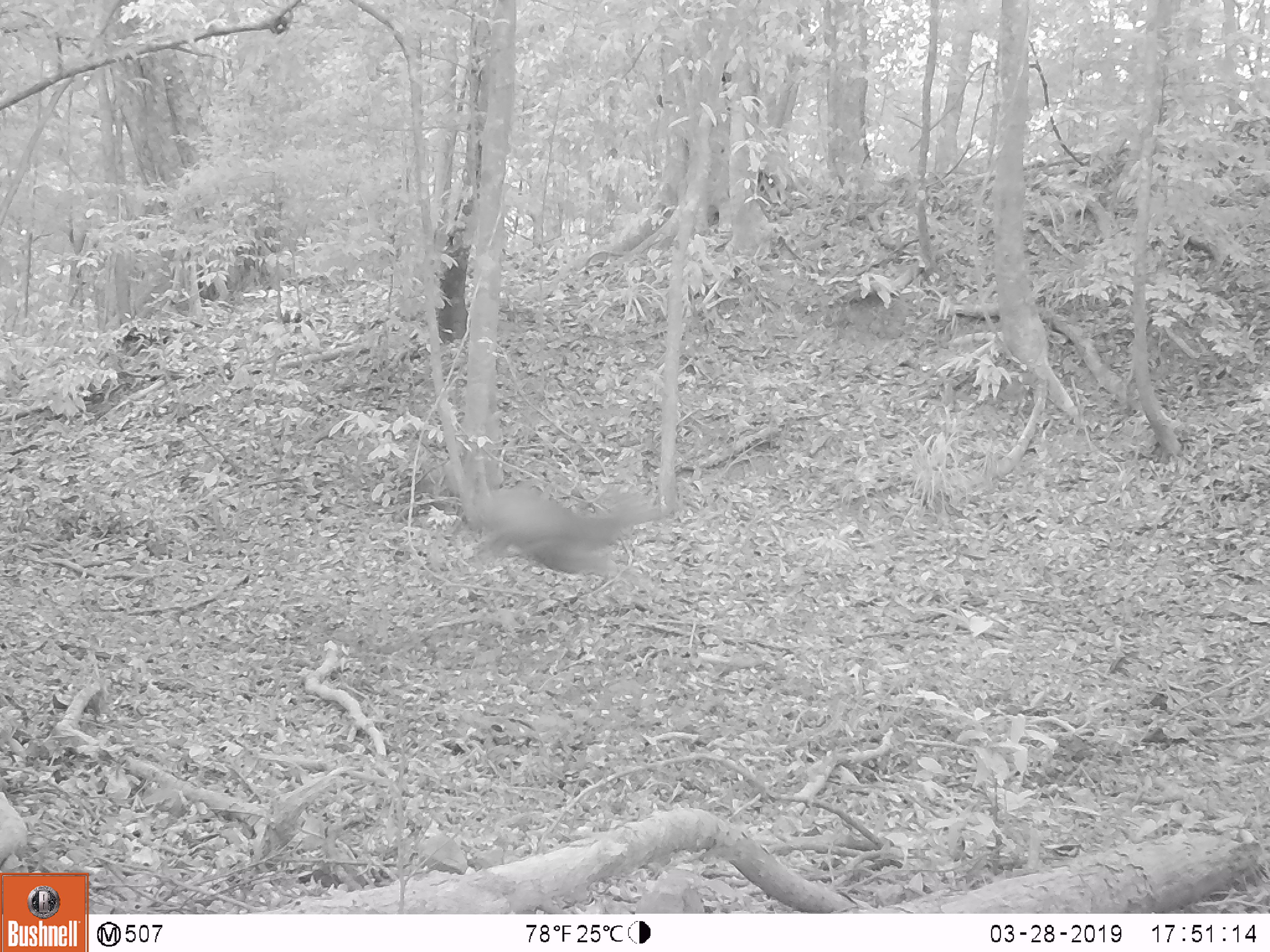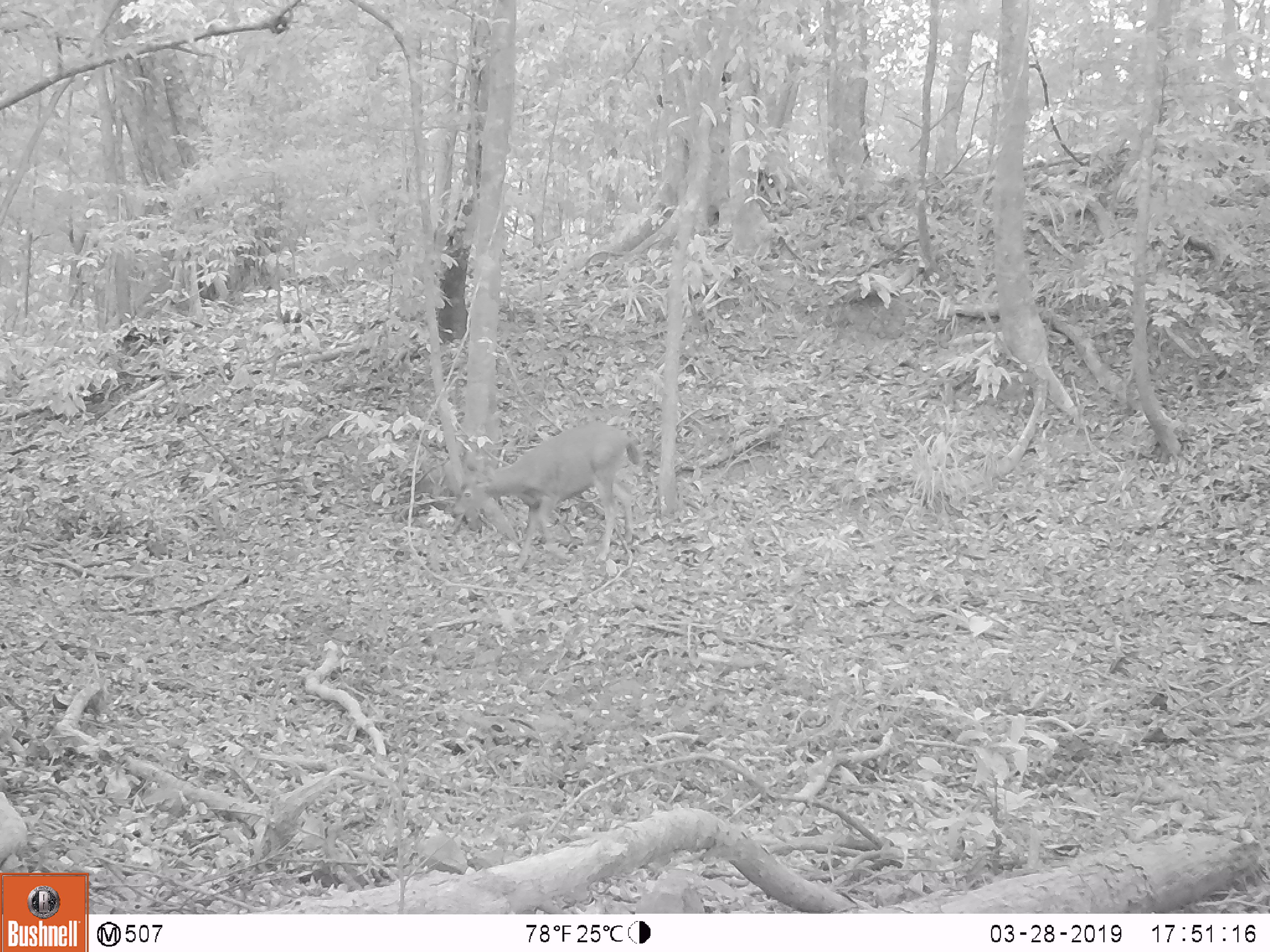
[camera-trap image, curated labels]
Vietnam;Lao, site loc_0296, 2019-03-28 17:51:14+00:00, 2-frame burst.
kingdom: Animalia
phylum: Chordata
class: Mammalia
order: Artiodactyla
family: Cervidae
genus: Rusa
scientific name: Rusa unicolor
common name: sambar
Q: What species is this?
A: Sambar (Rusa unicolor).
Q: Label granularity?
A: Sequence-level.